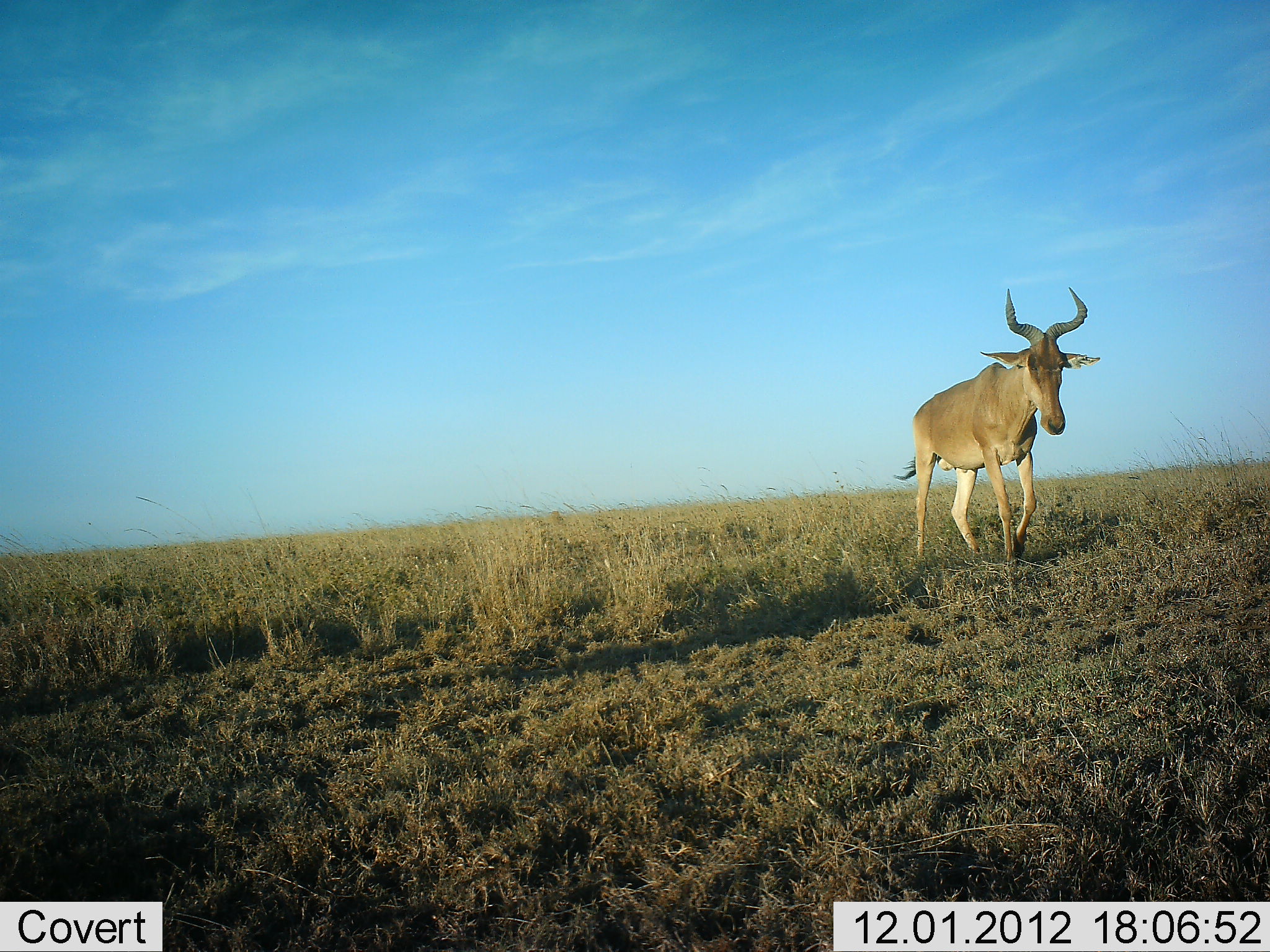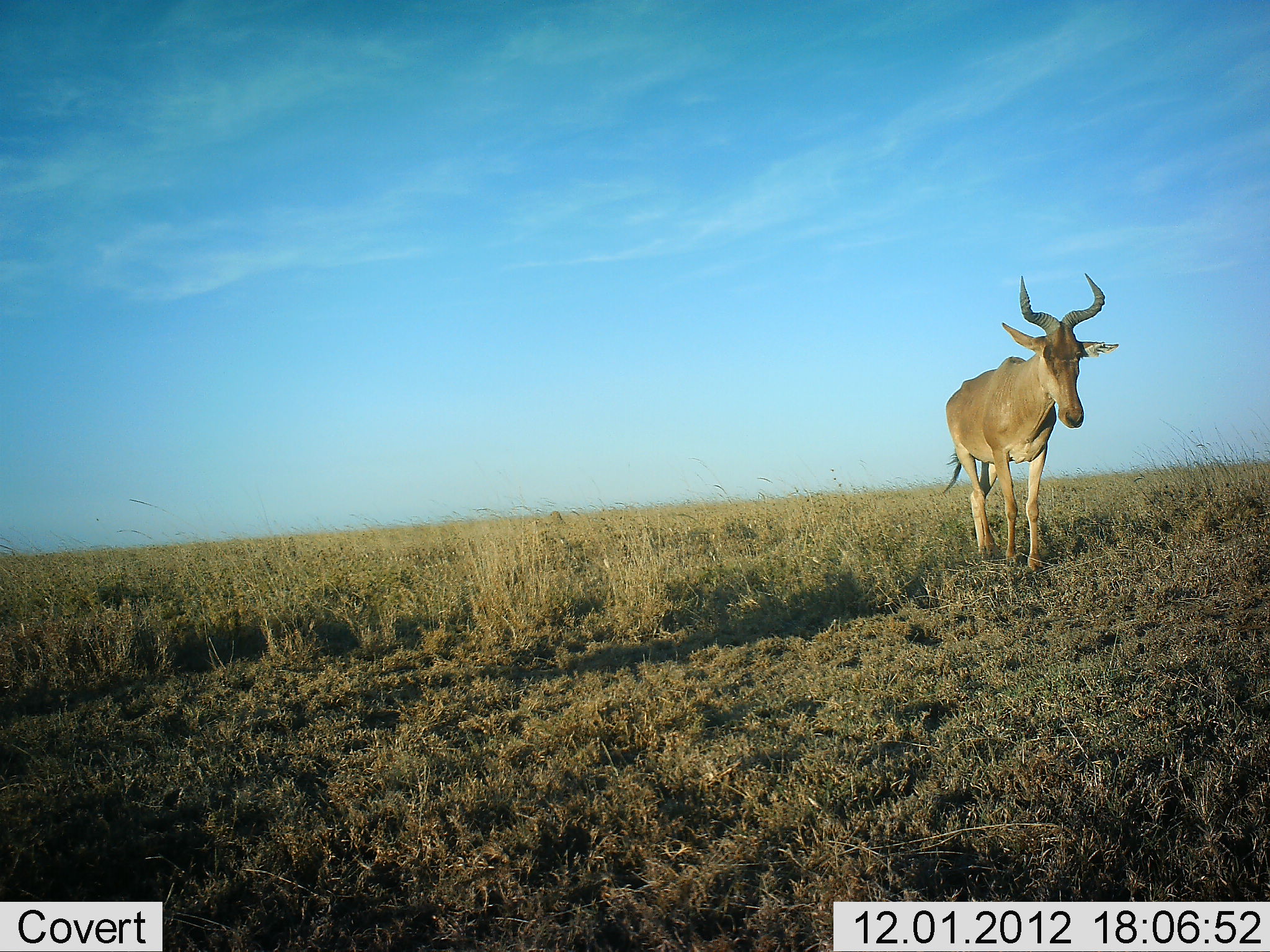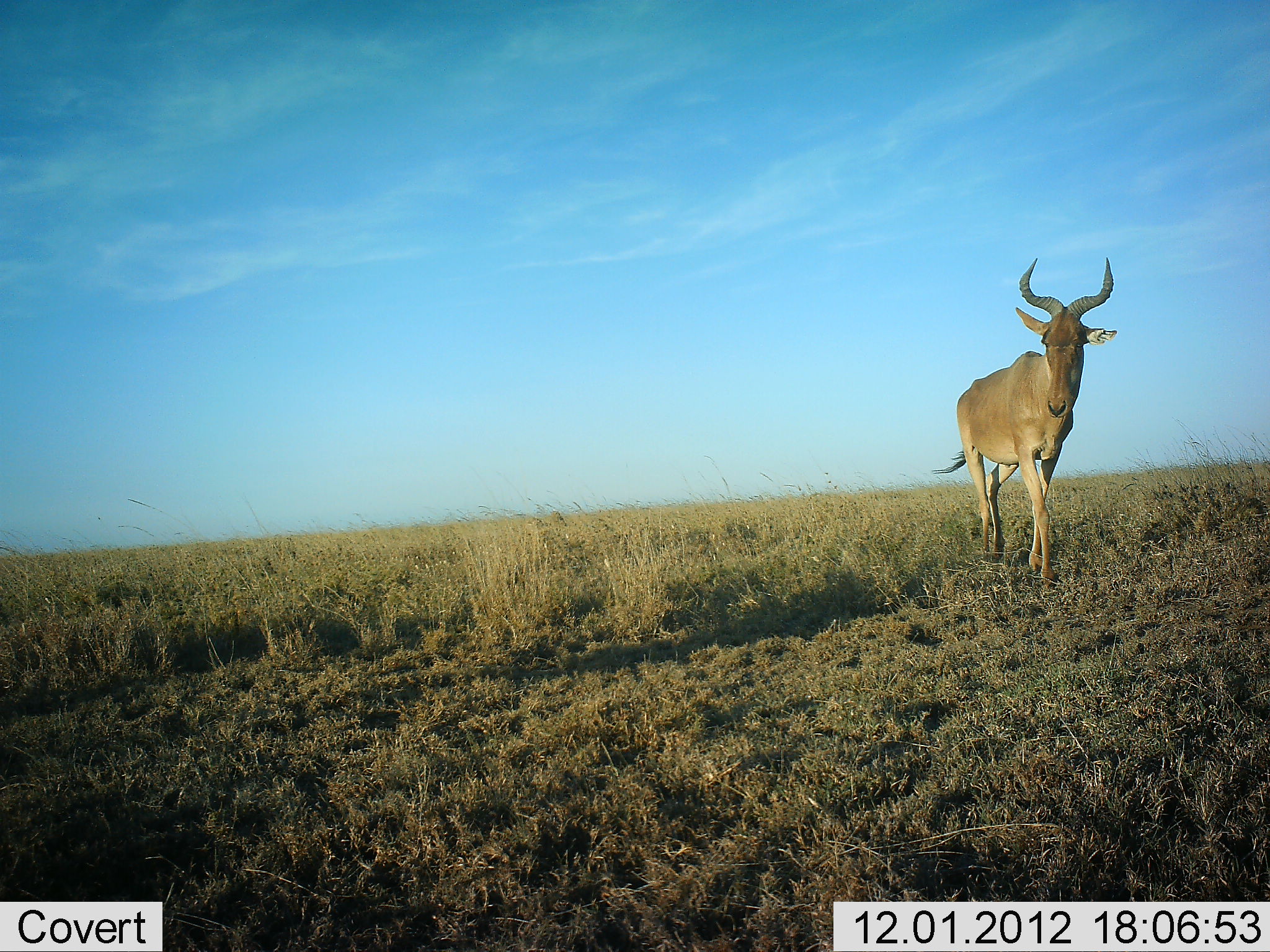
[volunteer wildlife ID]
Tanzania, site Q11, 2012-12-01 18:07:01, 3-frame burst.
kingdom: Animalia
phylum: Chordata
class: Mammalia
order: Artiodactyla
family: Bovidae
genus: Alcelaphus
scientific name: Alcelaphus buselaphus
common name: hartebeest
Hartebeest (Alcelaphus buselaphus), count 1. Behavior (volunteer vote fractions): standing 0%, resting 0%, moving 100%, interacting 0%. Young present (vote fraction): 0%. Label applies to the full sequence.